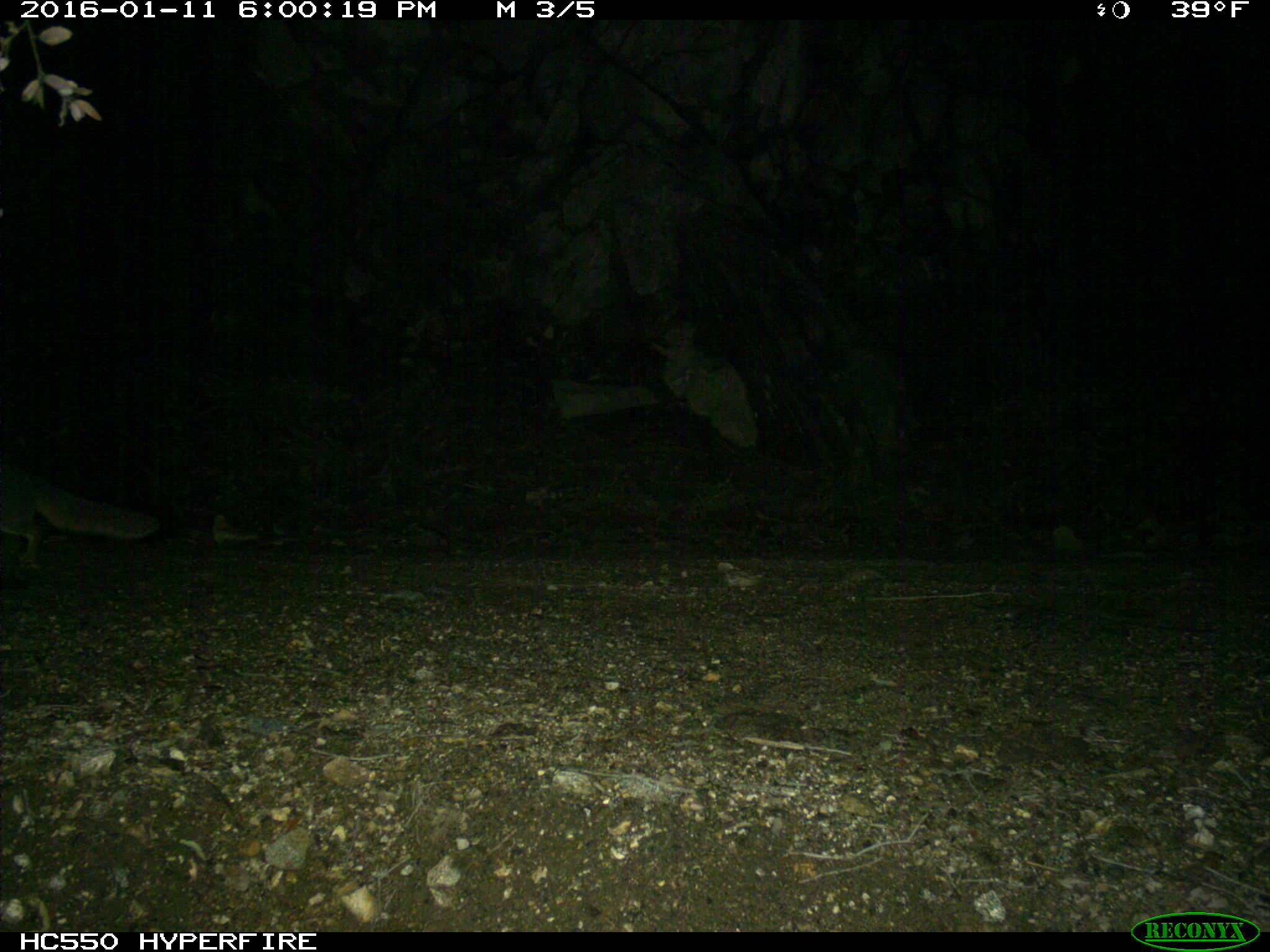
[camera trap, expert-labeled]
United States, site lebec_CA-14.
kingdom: Animalia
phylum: Chordata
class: Mammalia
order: Carnivora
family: Canidae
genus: Urocyon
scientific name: Urocyon cinereoargenteus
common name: gray fox